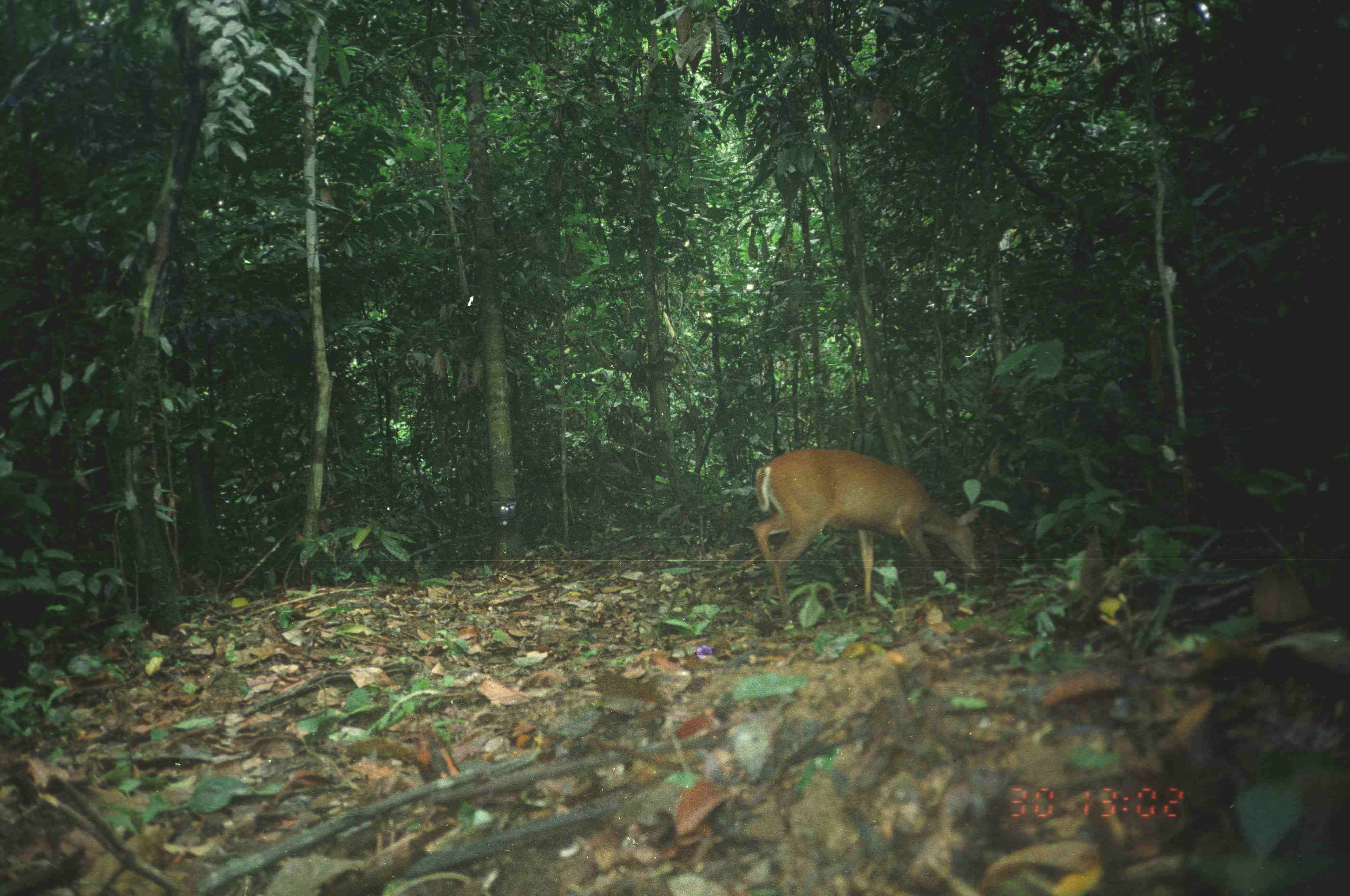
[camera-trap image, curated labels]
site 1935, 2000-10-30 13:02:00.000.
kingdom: Animalia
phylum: Chordata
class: Mammalia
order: Artiodactyla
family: Cervidae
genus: Muntiacus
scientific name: Muntiacus muntjak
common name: southern red muntjac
Muntiacus muntjak (southern red muntjac), count 1.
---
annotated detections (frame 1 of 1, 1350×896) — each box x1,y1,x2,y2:
muntiacus muntjak: 751,447,983,627